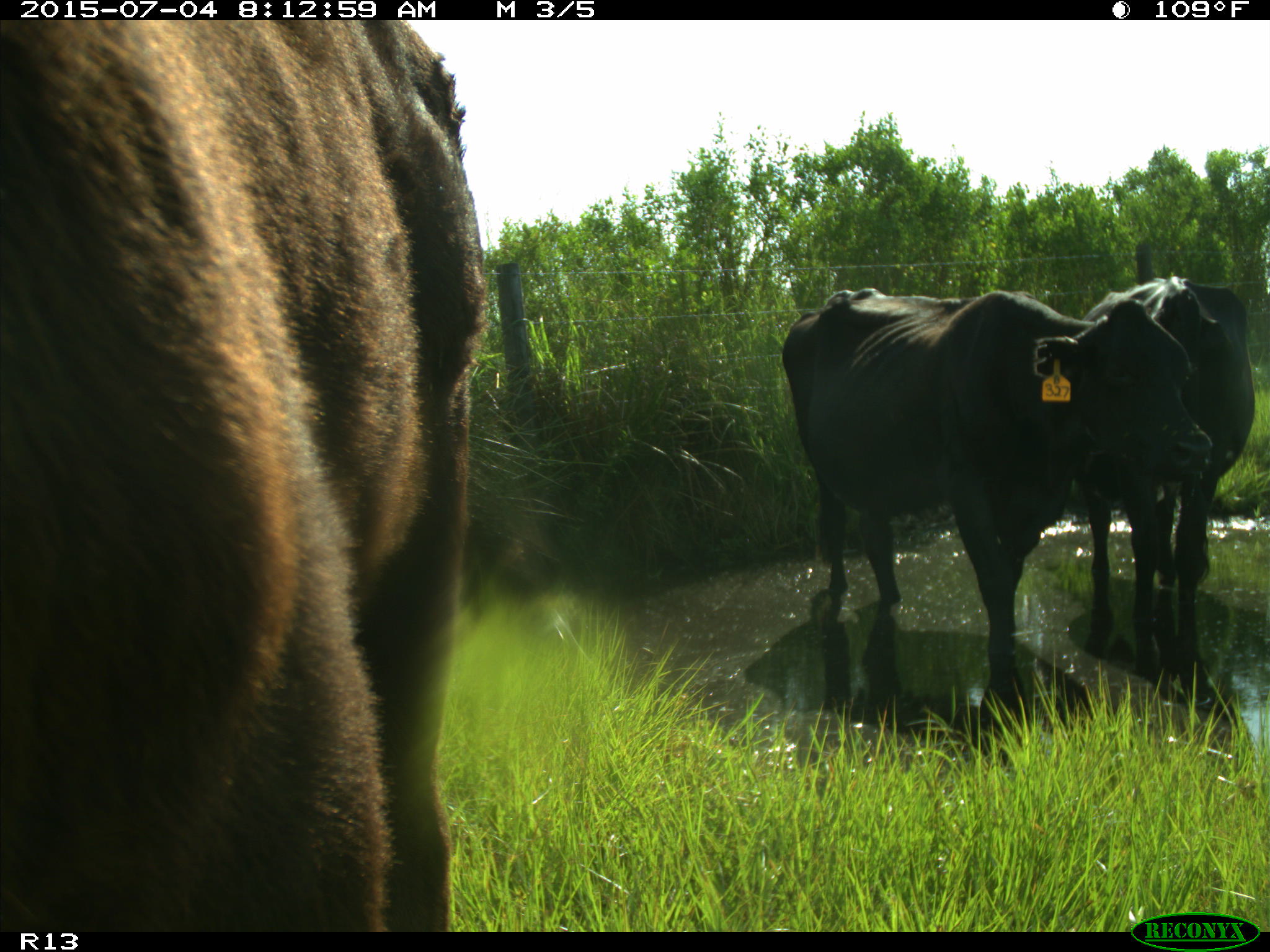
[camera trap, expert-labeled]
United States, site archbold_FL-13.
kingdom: Animalia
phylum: Chordata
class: Mammalia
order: Artiodactyla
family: Bovidae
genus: Bos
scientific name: Bos taurus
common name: domestic cow